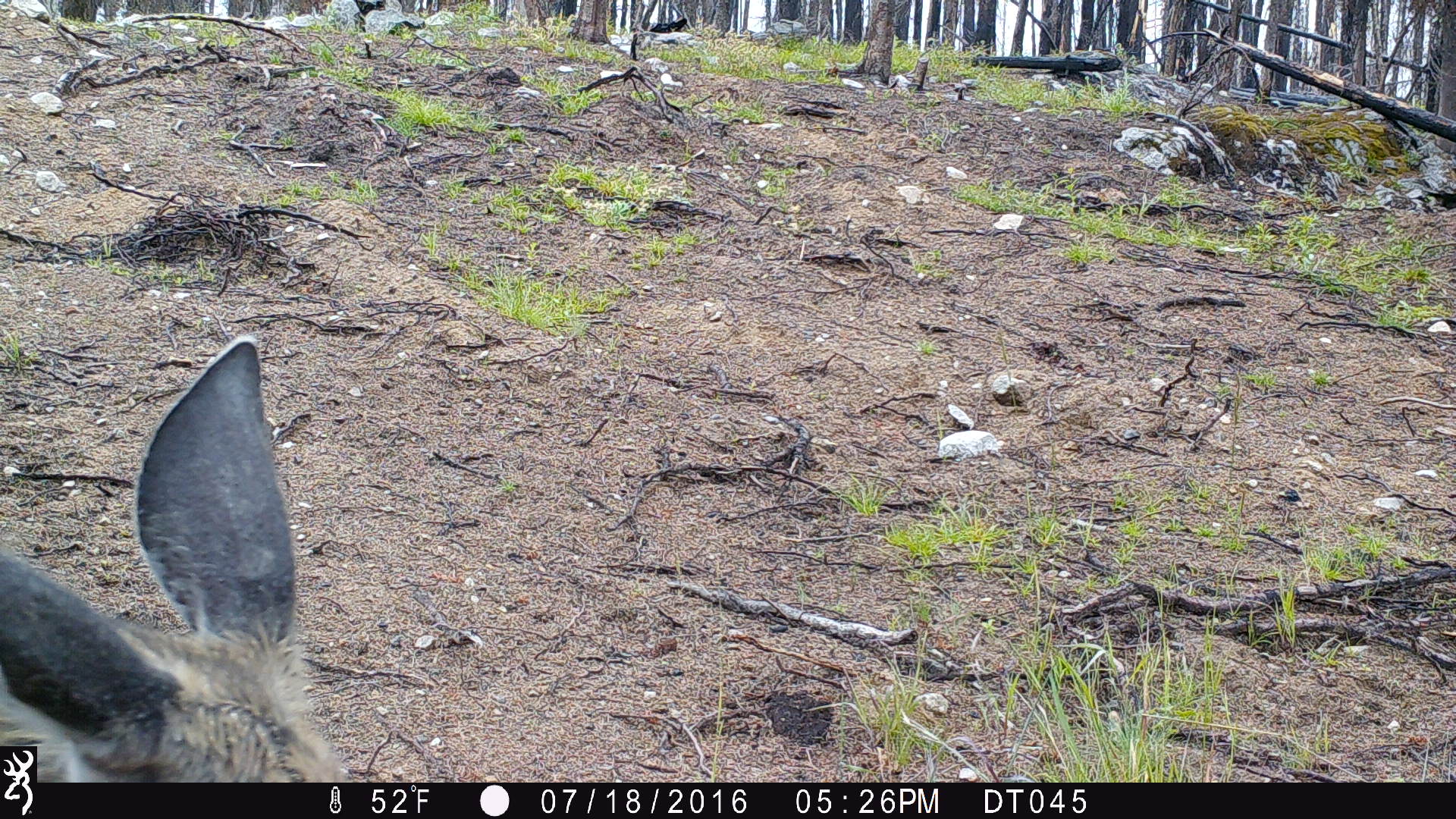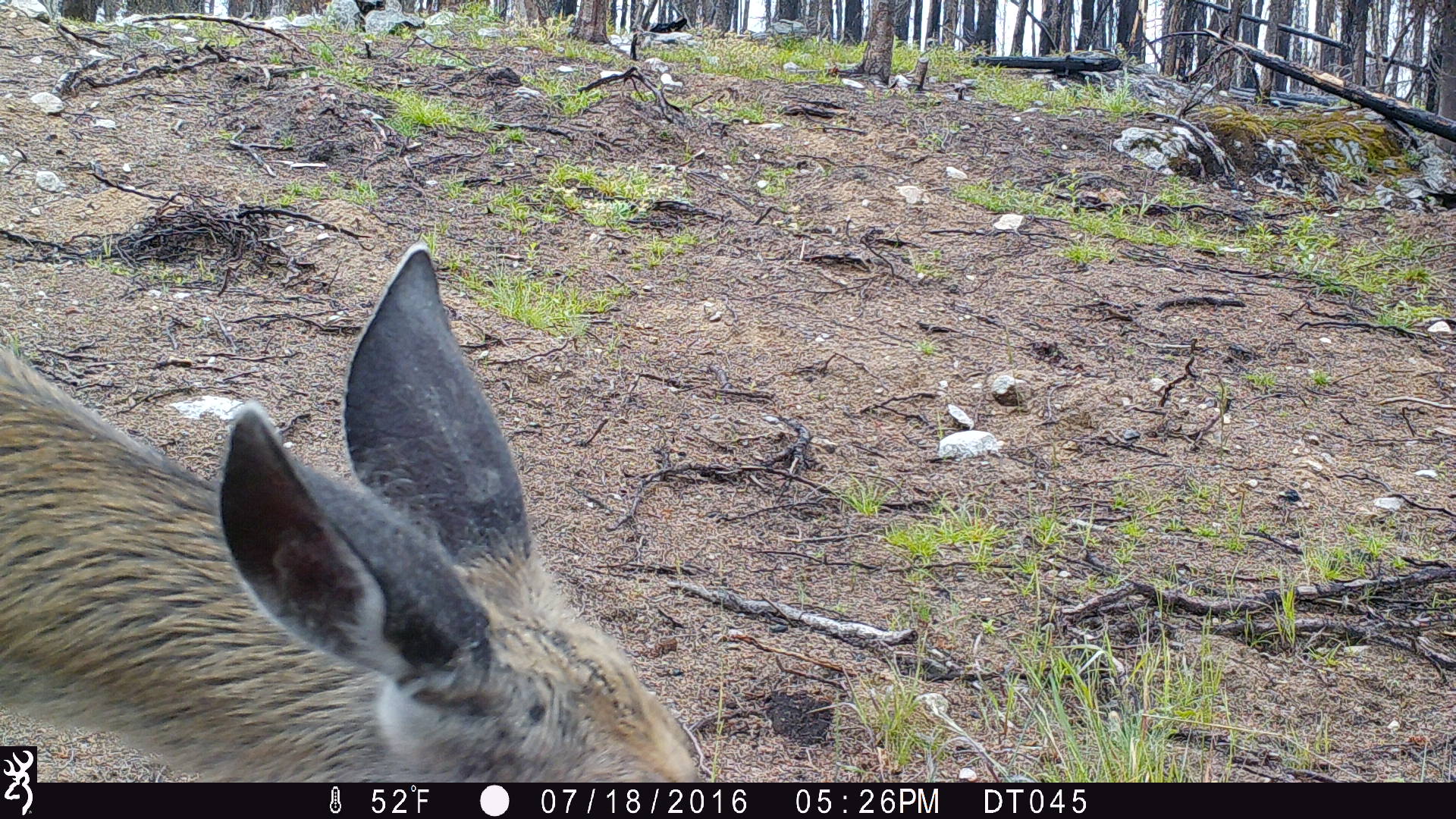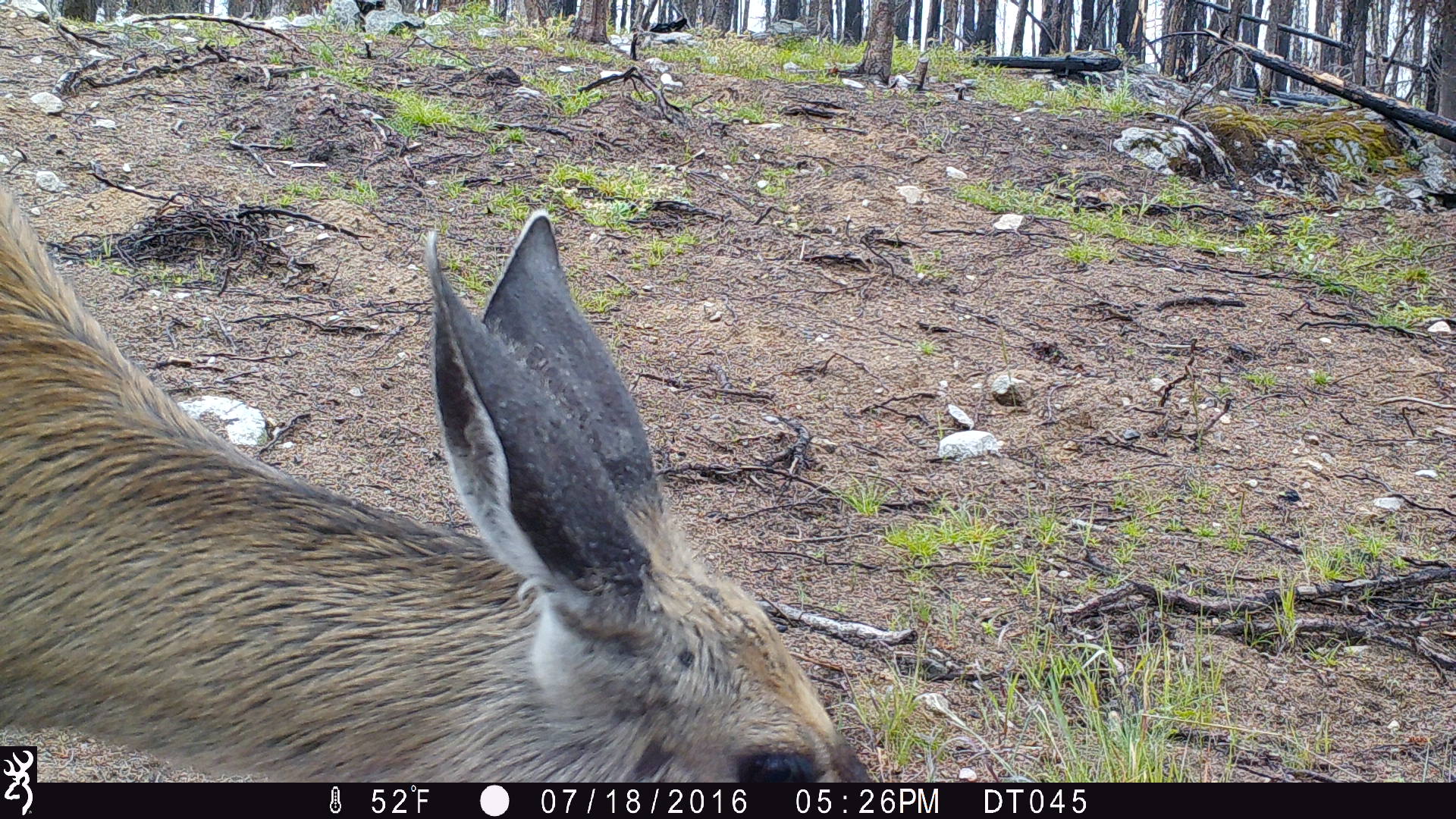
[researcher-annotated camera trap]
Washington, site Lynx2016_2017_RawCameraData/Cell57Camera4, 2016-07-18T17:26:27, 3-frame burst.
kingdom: Animalia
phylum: Chordata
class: Mammalia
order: Artiodactyla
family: Cervidae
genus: Odocoileus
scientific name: Odocoileus hemionus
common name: mule deer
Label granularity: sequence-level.